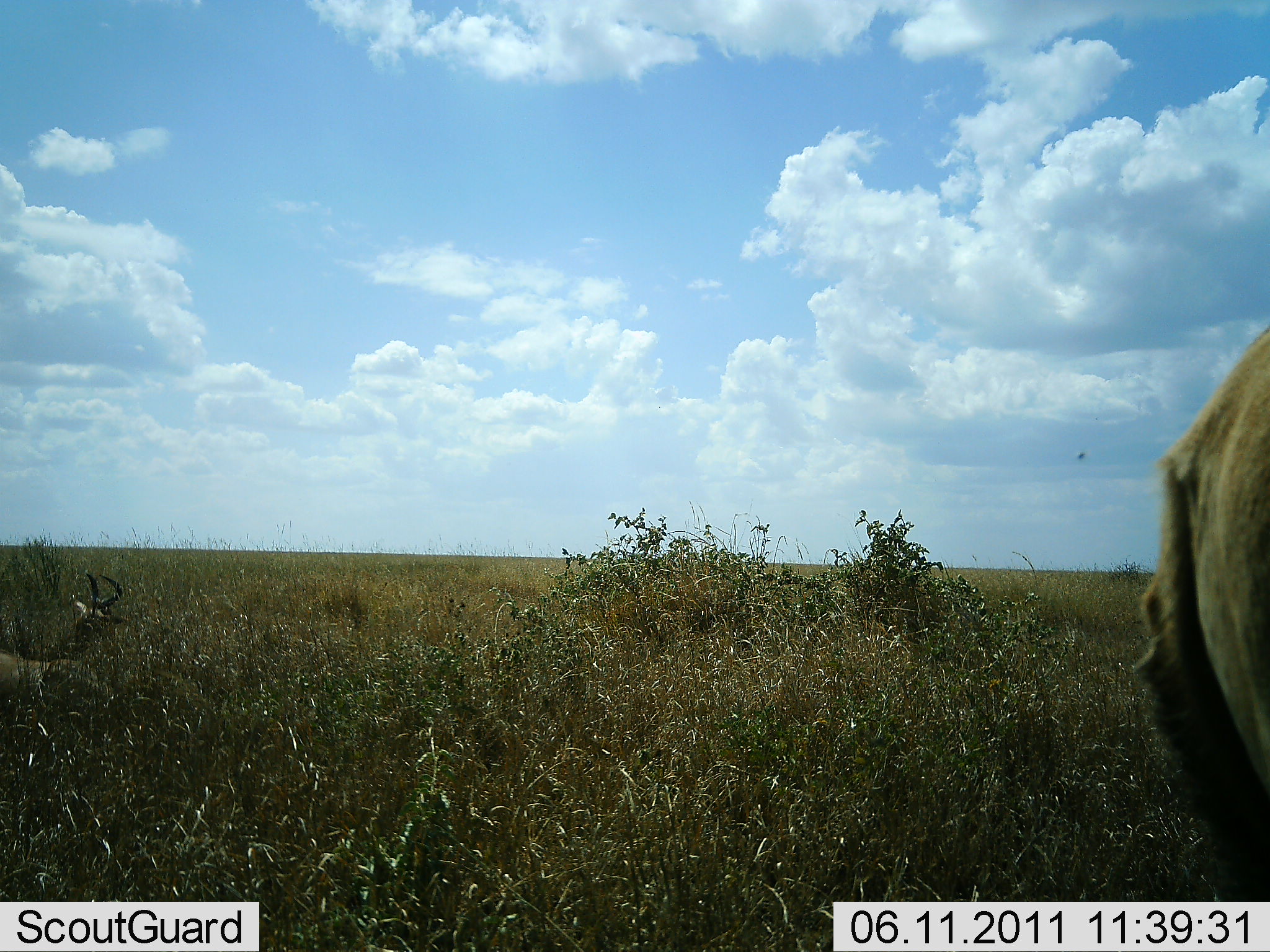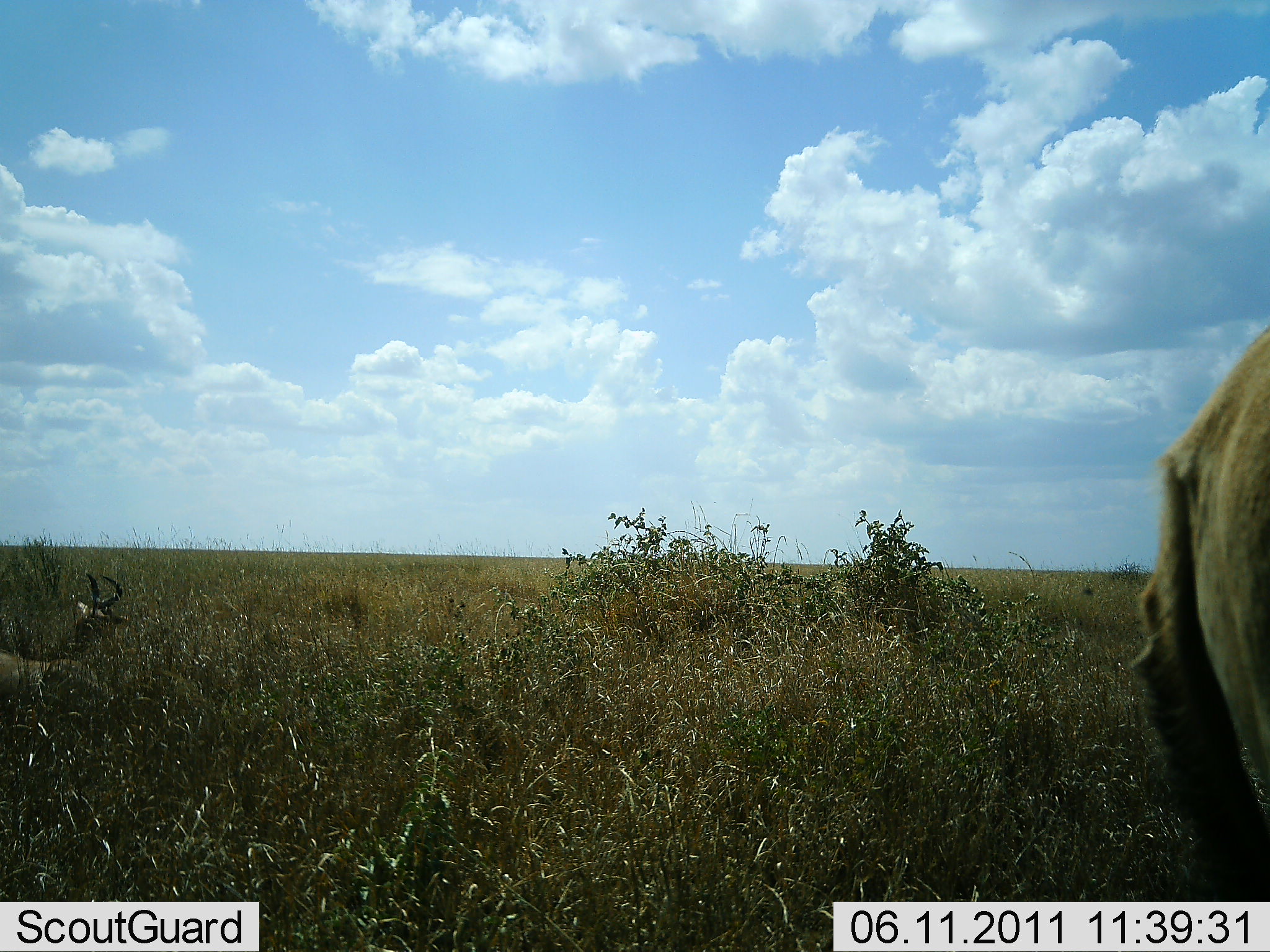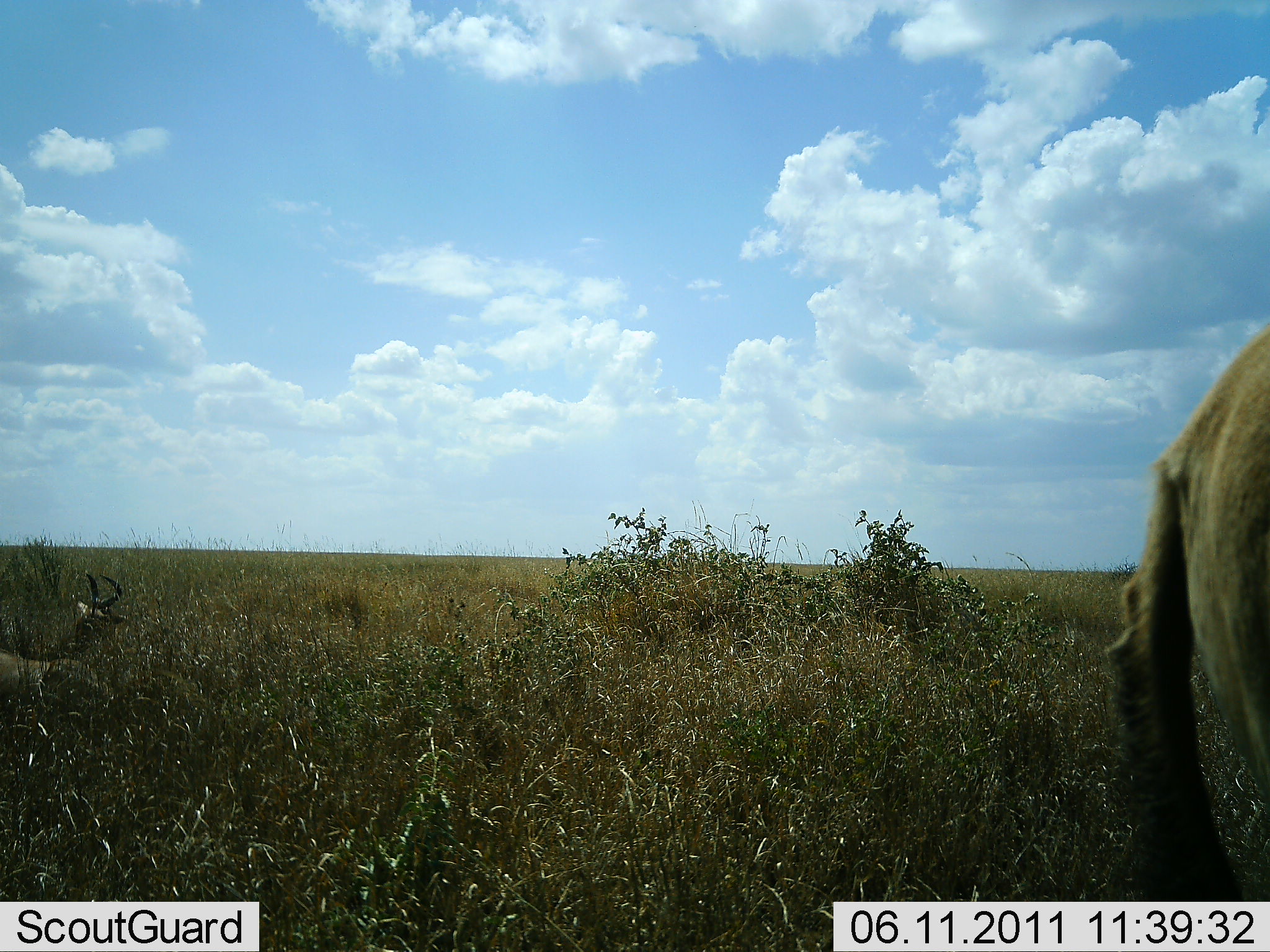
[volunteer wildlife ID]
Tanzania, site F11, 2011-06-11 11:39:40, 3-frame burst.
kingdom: Animalia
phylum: Chordata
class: Mammalia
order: Artiodactyla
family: Bovidae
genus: Alcelaphus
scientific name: Alcelaphus buselaphus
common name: hartebeest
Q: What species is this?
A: Hartebeest (Alcelaphus buselaphus).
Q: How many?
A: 2.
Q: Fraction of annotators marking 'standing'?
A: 67%.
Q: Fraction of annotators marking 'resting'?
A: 67%.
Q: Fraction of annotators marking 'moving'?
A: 0%.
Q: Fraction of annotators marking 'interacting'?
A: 0%.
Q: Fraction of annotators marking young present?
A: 0%.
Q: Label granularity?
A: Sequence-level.